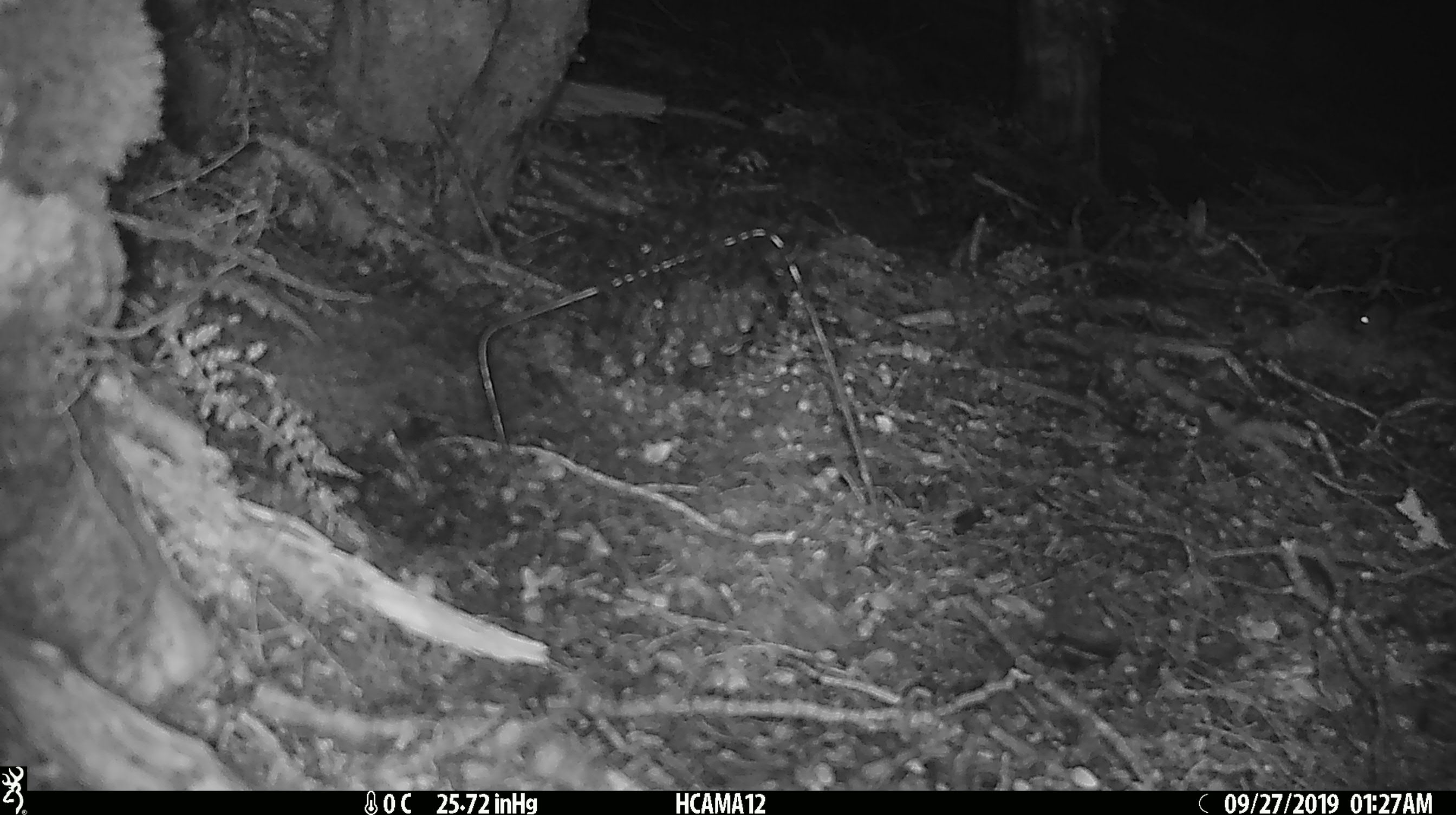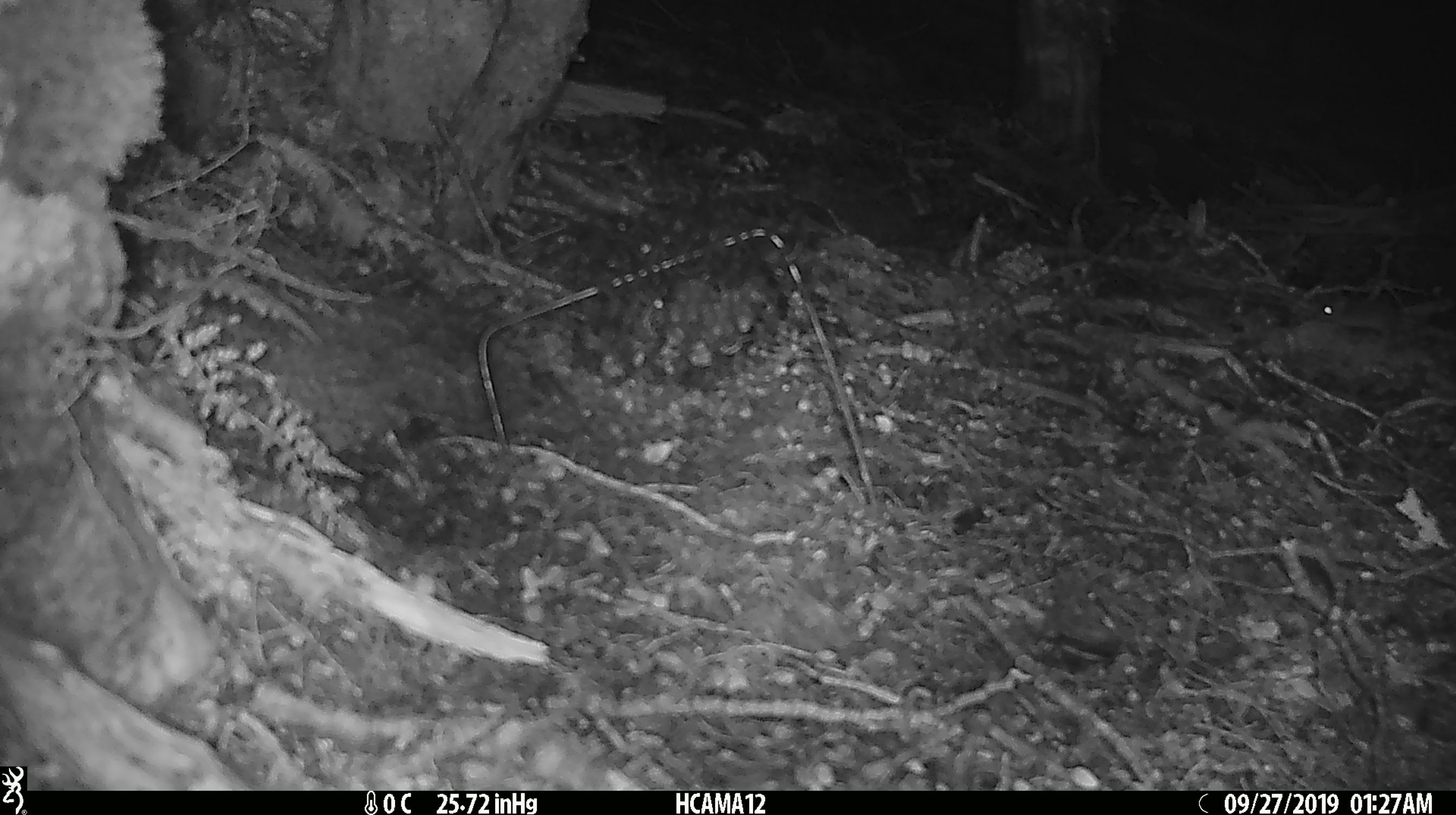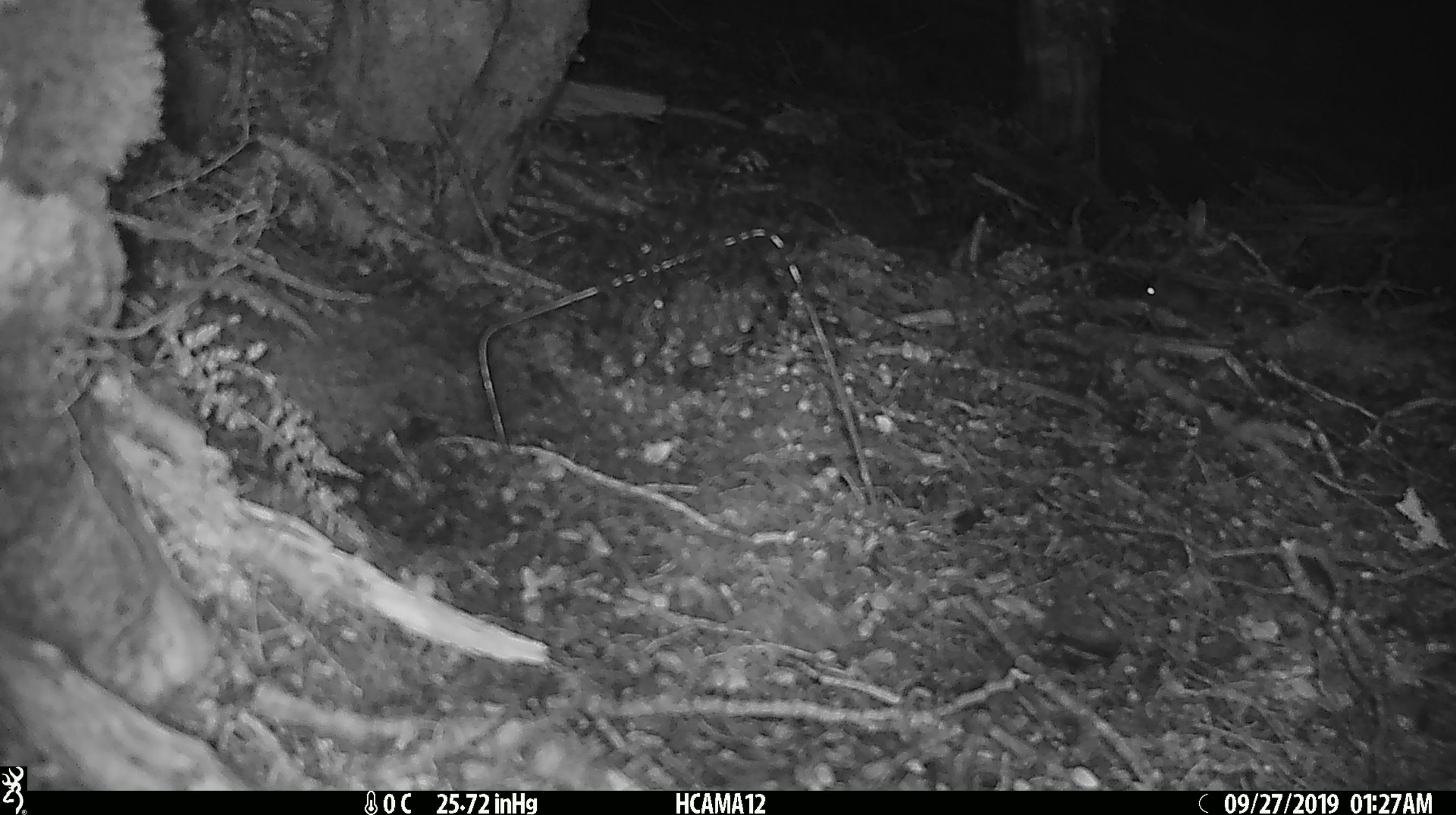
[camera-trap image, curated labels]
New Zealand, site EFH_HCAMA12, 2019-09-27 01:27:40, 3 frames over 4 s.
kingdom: Animalia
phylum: Chordata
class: Mammalia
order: Rodentia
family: Muridae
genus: Mus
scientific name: Mus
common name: mouse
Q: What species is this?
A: Mouse (Mus).